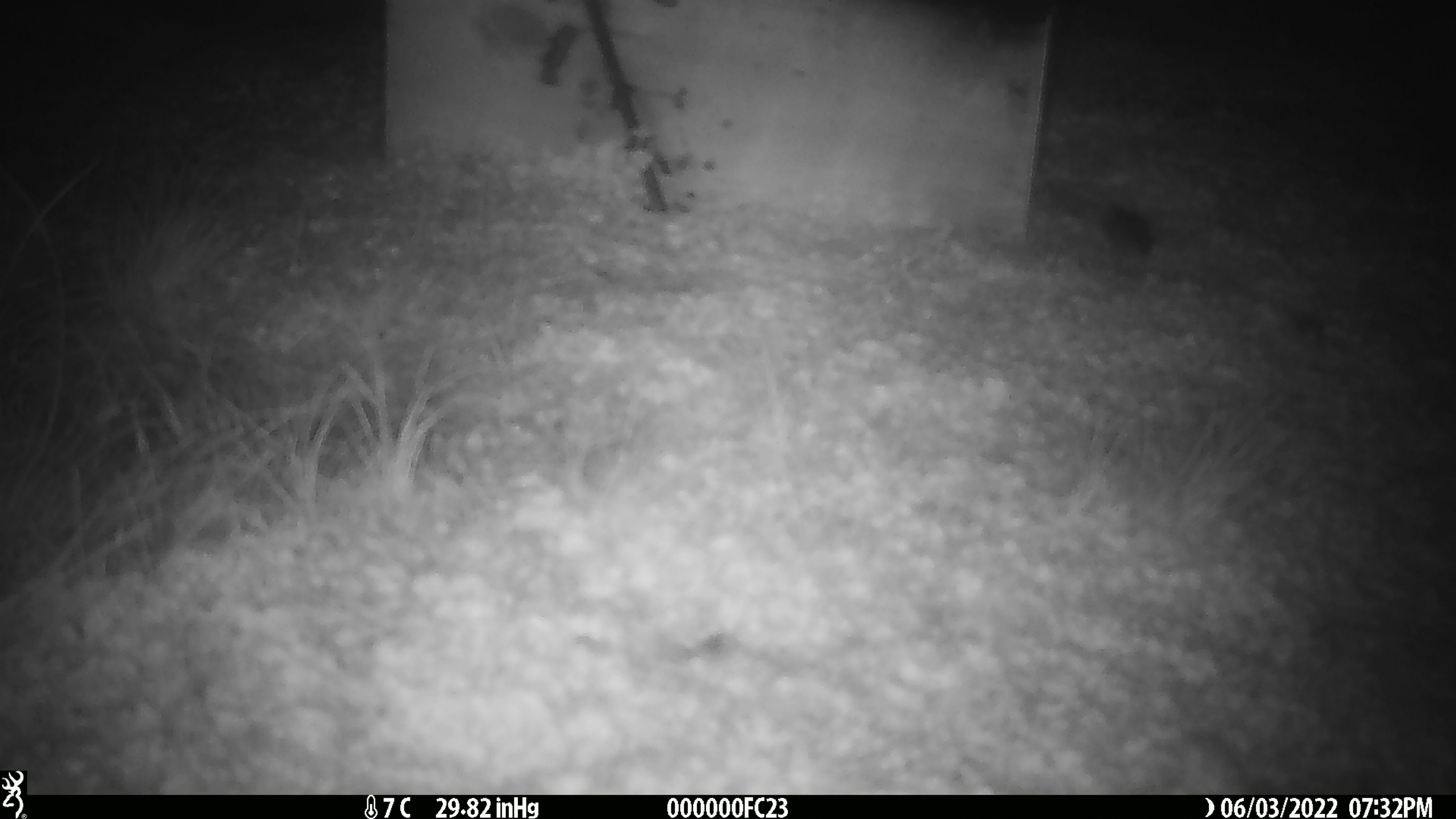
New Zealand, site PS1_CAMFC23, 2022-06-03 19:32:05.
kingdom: Animalia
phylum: Chordata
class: Mammalia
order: Rodentia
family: Muridae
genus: Mus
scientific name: Mus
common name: mouse